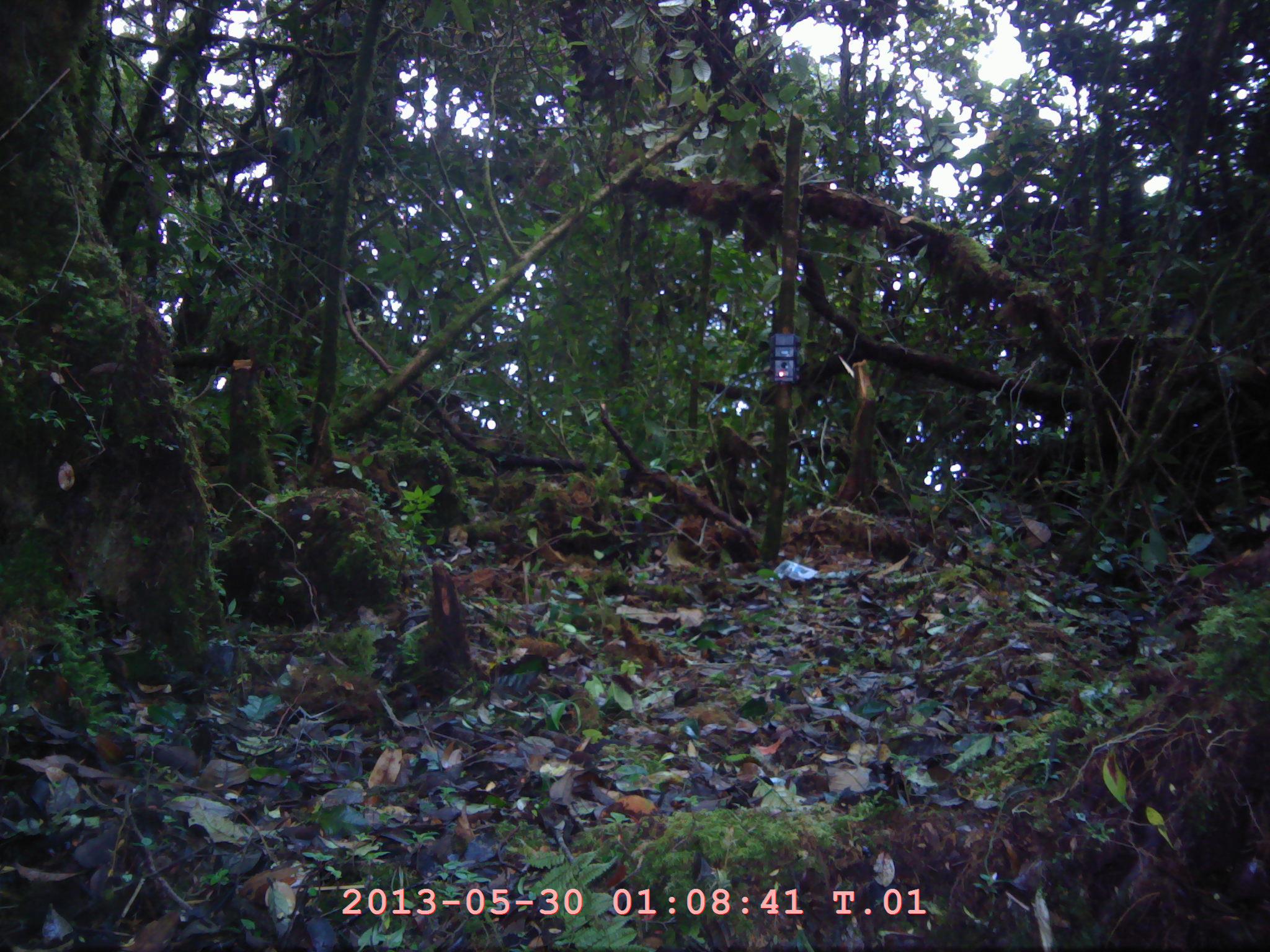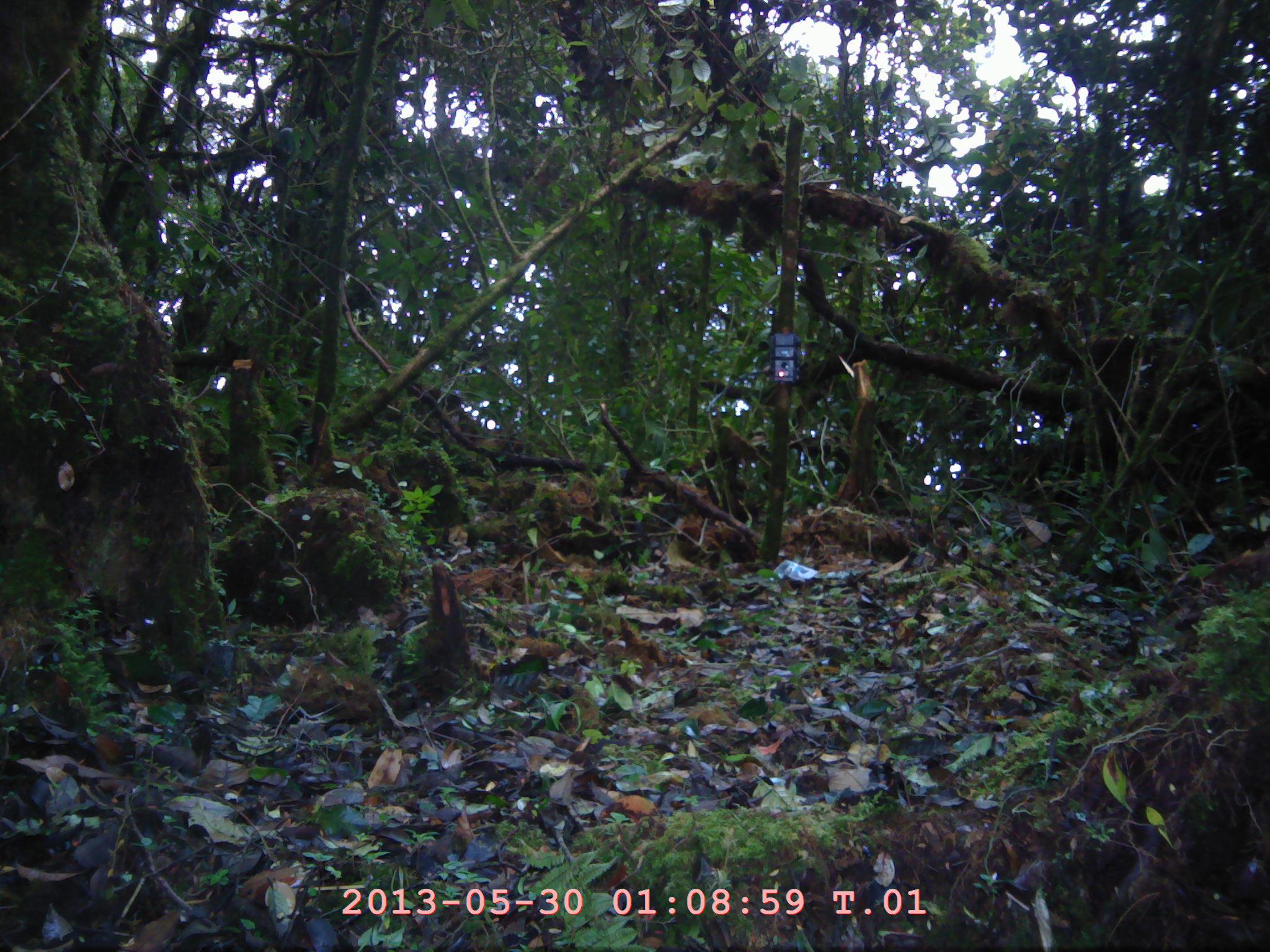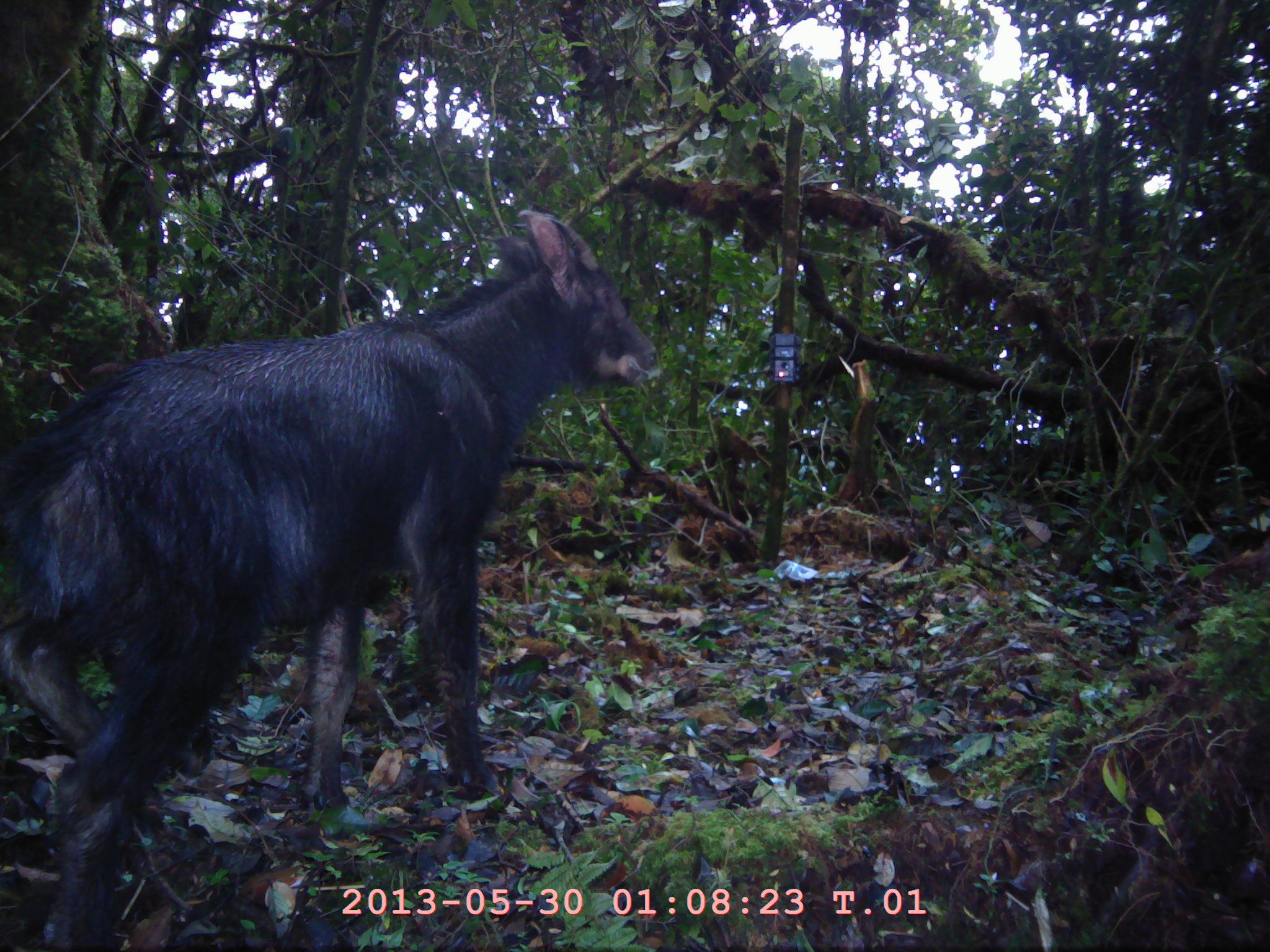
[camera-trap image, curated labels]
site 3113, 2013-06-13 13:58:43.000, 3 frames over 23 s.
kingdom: Animalia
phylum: Chordata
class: Mammalia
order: Artiodactyla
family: Bovidae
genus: Capricornis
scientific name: Capricornis sumatraensis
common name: southern serow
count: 1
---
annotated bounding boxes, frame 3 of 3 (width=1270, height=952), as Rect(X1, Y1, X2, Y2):
capricornis sumatraensis: Rect(0, 203, 673, 952)